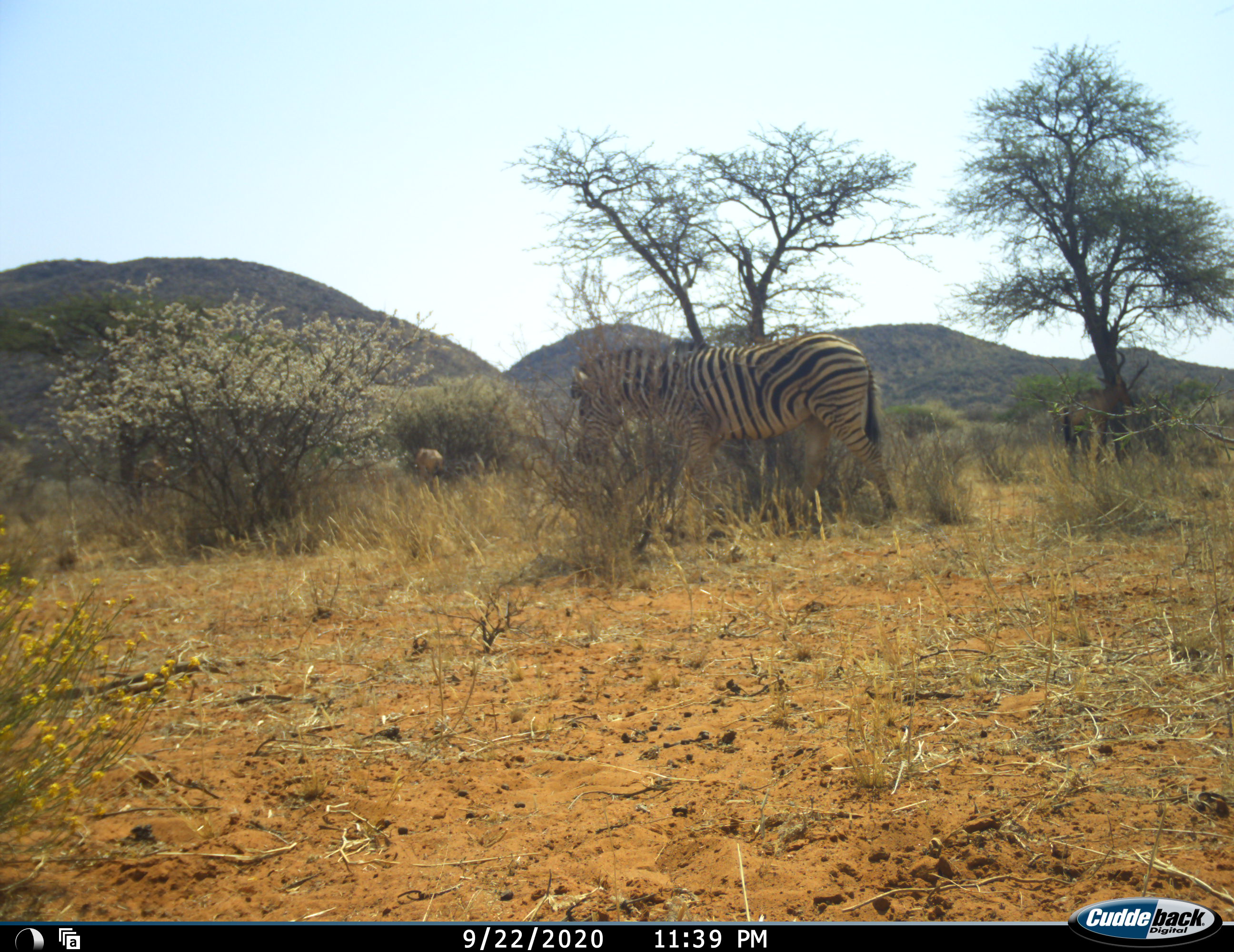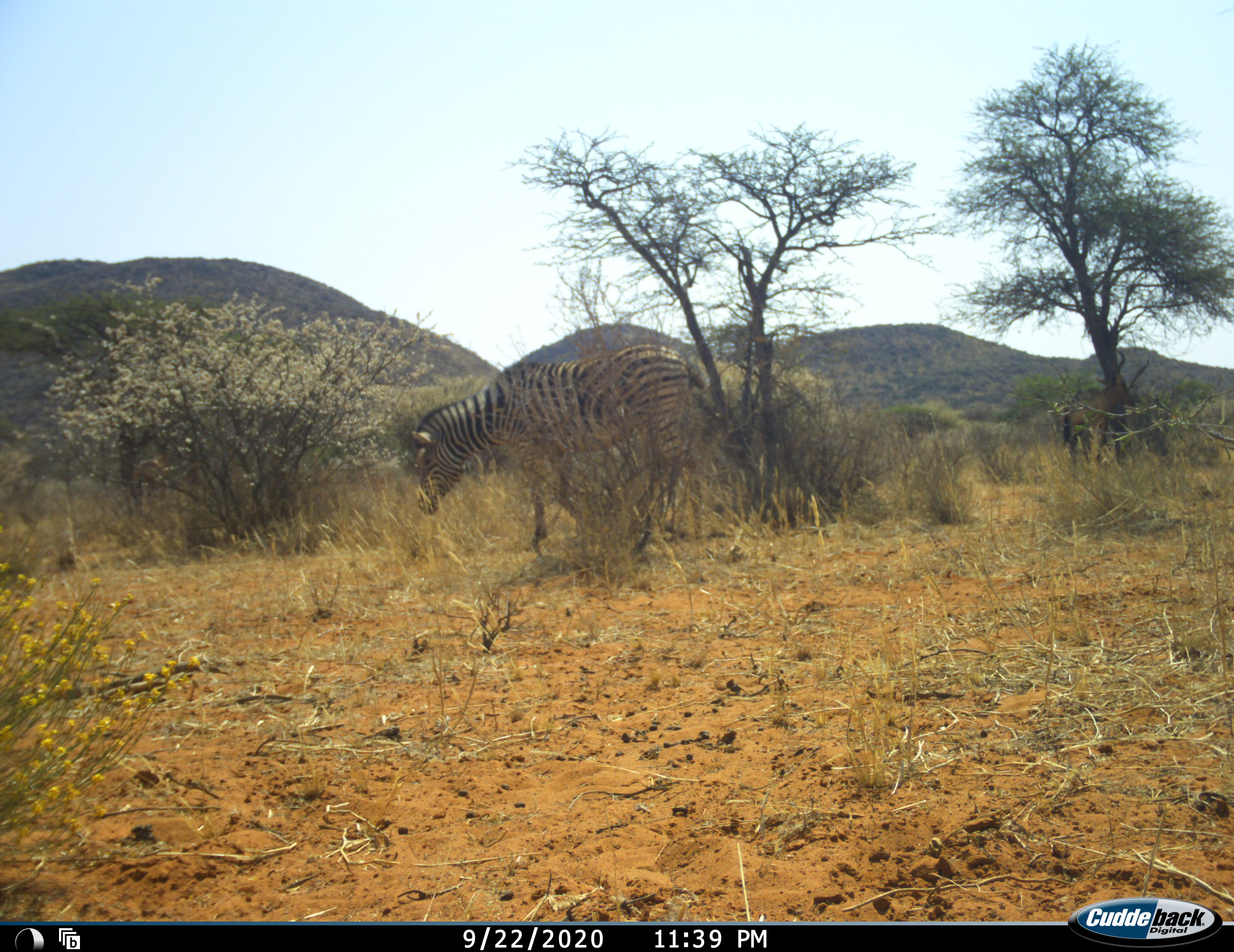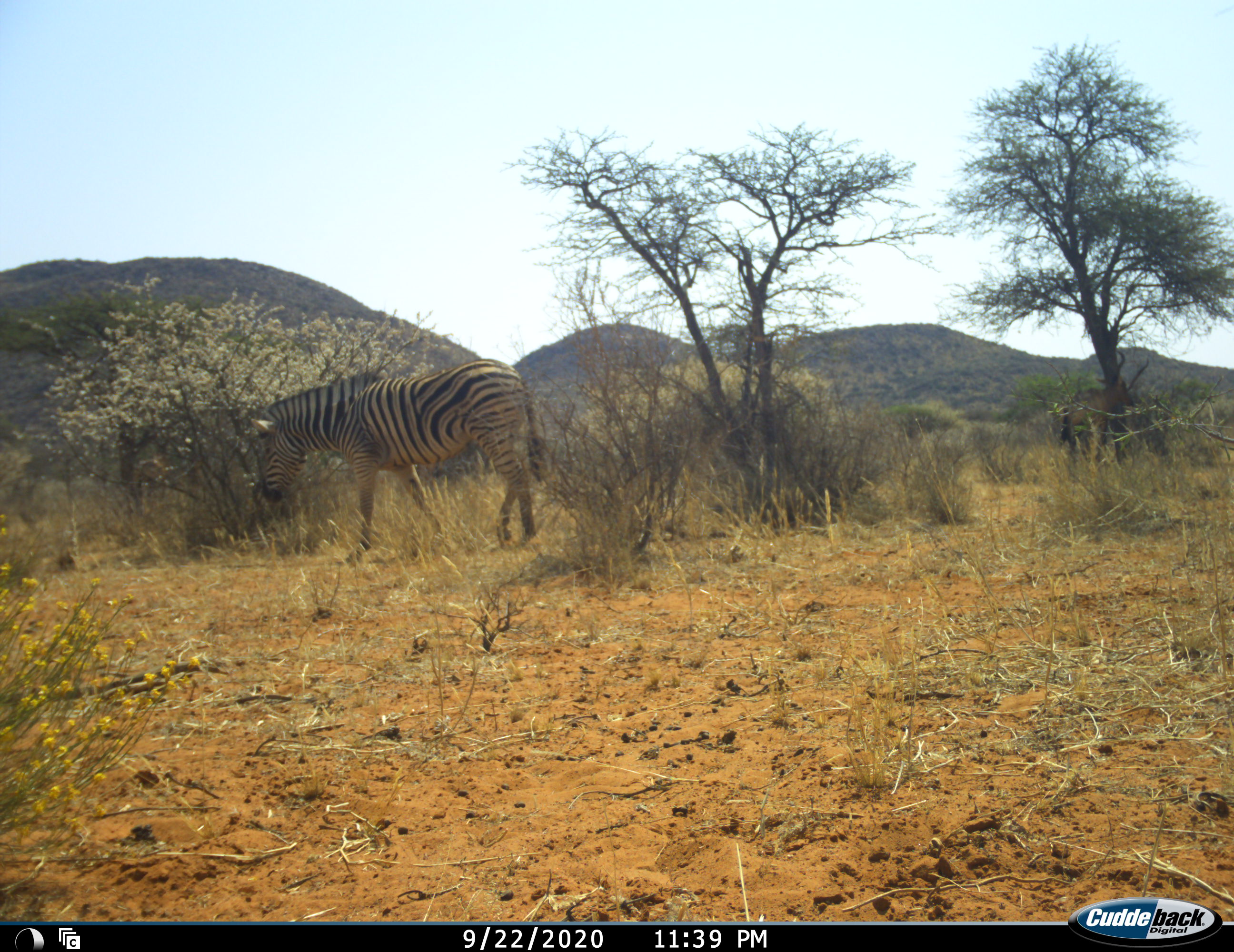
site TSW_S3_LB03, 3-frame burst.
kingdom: Animalia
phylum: Chordata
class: Mammalia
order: Perissodactyla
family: Equidae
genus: Equus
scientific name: Equus quagga burchellii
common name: burchell's zebra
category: zebraburchells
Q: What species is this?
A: Zebraburchells (burchell's zebra) (Equus quagga burchellii).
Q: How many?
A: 1.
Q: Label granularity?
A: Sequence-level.